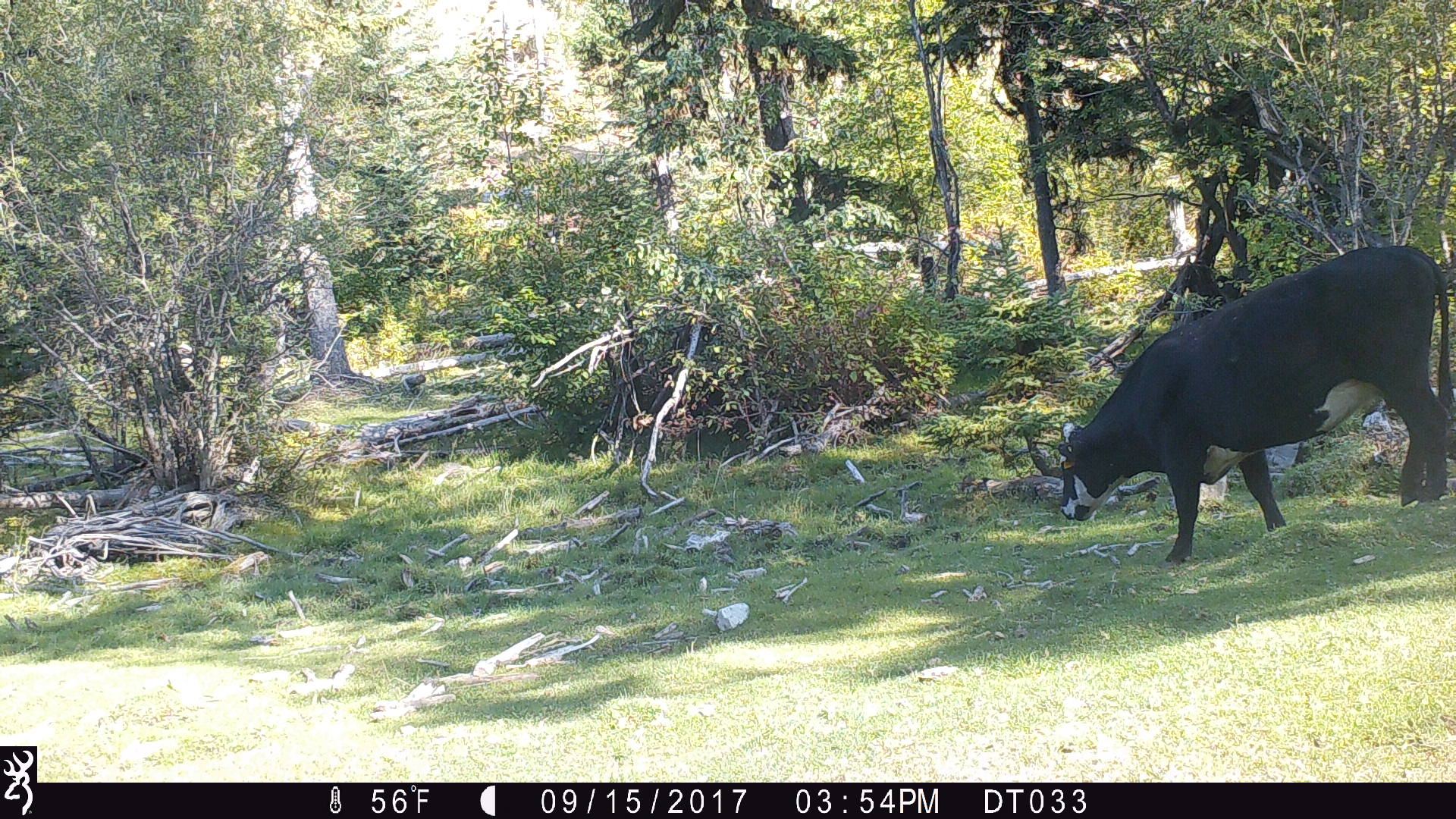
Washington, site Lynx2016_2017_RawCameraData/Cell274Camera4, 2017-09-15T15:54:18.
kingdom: Animalia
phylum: Chordata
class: Mammalia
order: Artiodactyla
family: Bovidae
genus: Bos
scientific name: Bos taurus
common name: domestic cattle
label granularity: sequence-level